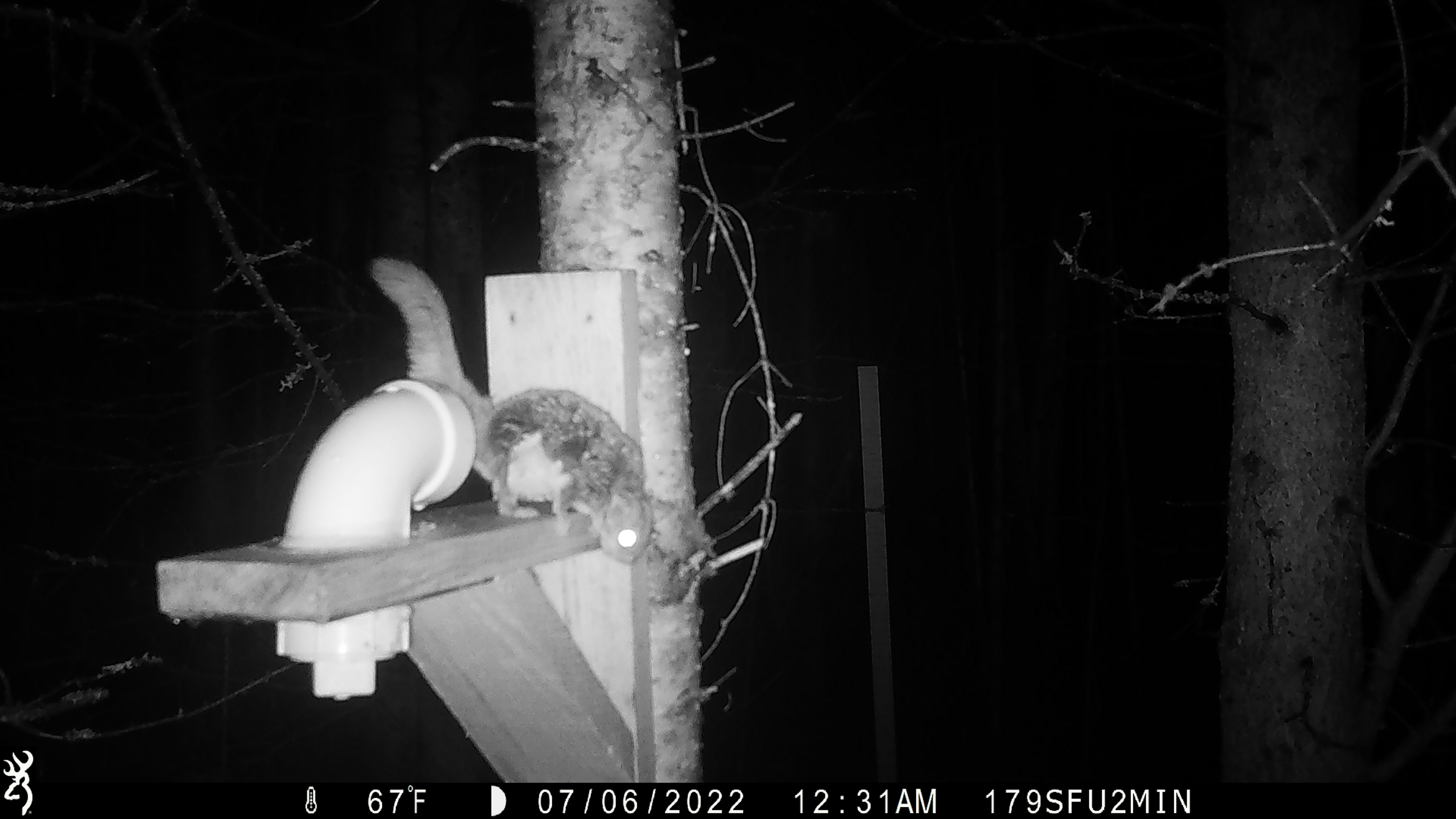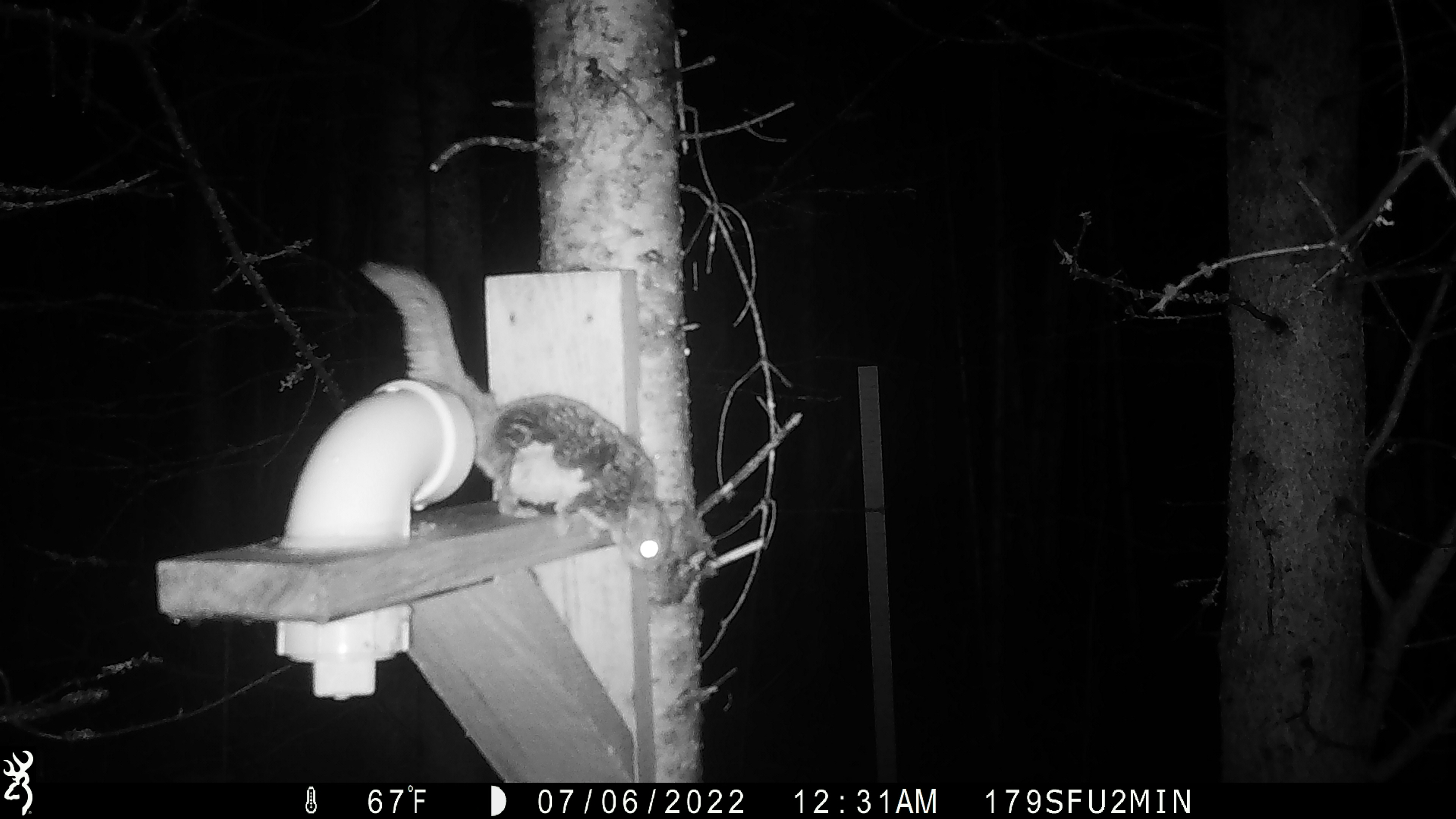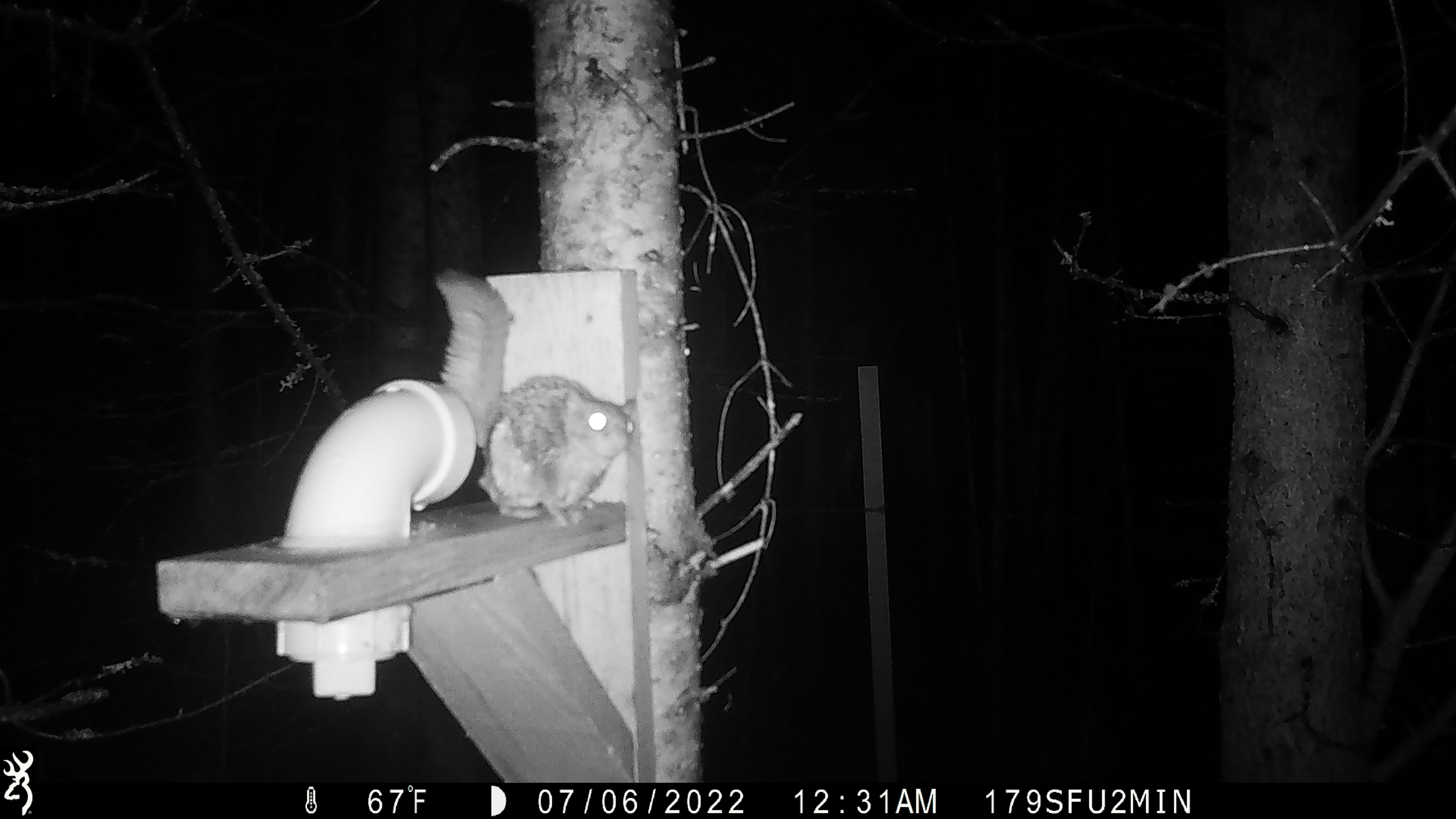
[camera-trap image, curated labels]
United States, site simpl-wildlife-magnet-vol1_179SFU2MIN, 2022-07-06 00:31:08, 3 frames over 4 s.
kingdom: Animalia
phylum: Chordata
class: Mammalia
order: Rodentia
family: Sciuridae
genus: Glaucomys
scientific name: Glaucomys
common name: flying squirrel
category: flying squirrel sp.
Flying squirrel sp. (flying squirrel) (Glaucomys).